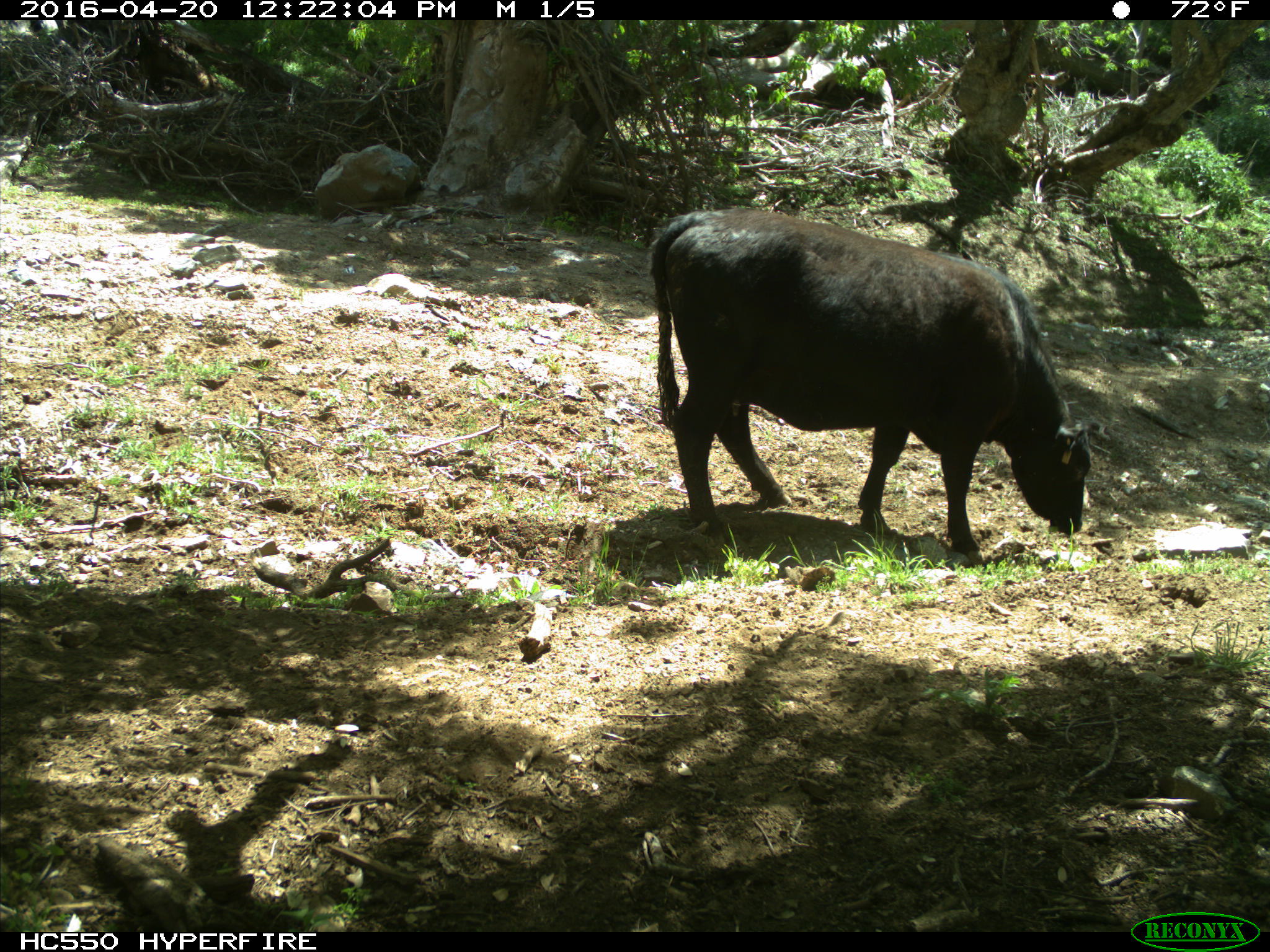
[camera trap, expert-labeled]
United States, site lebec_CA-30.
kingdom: Animalia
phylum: Chordata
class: Mammalia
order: Artiodactyla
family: Bovidae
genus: Bos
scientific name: Bos taurus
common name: domestic cow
Bos taurus (domestic cow).